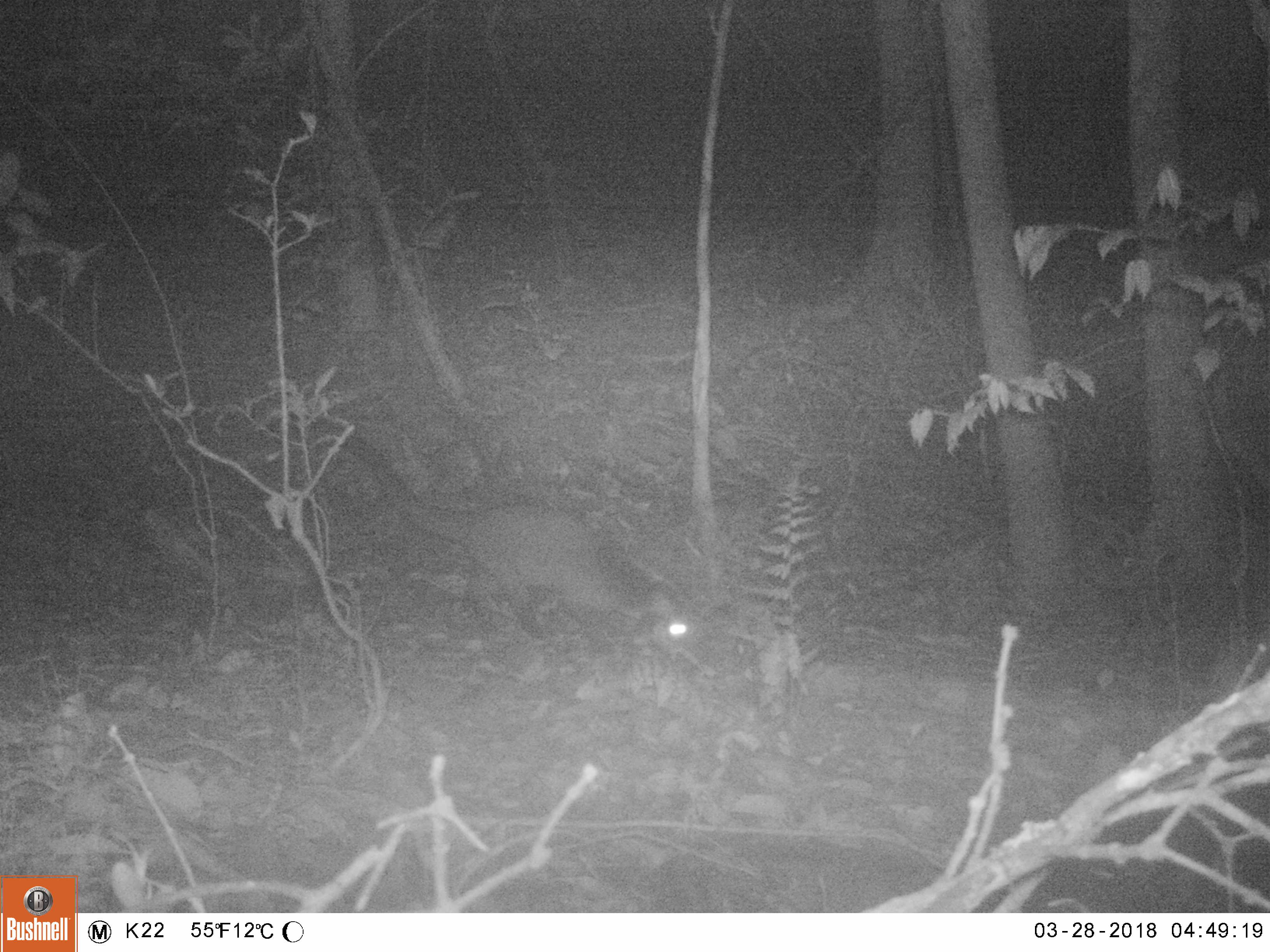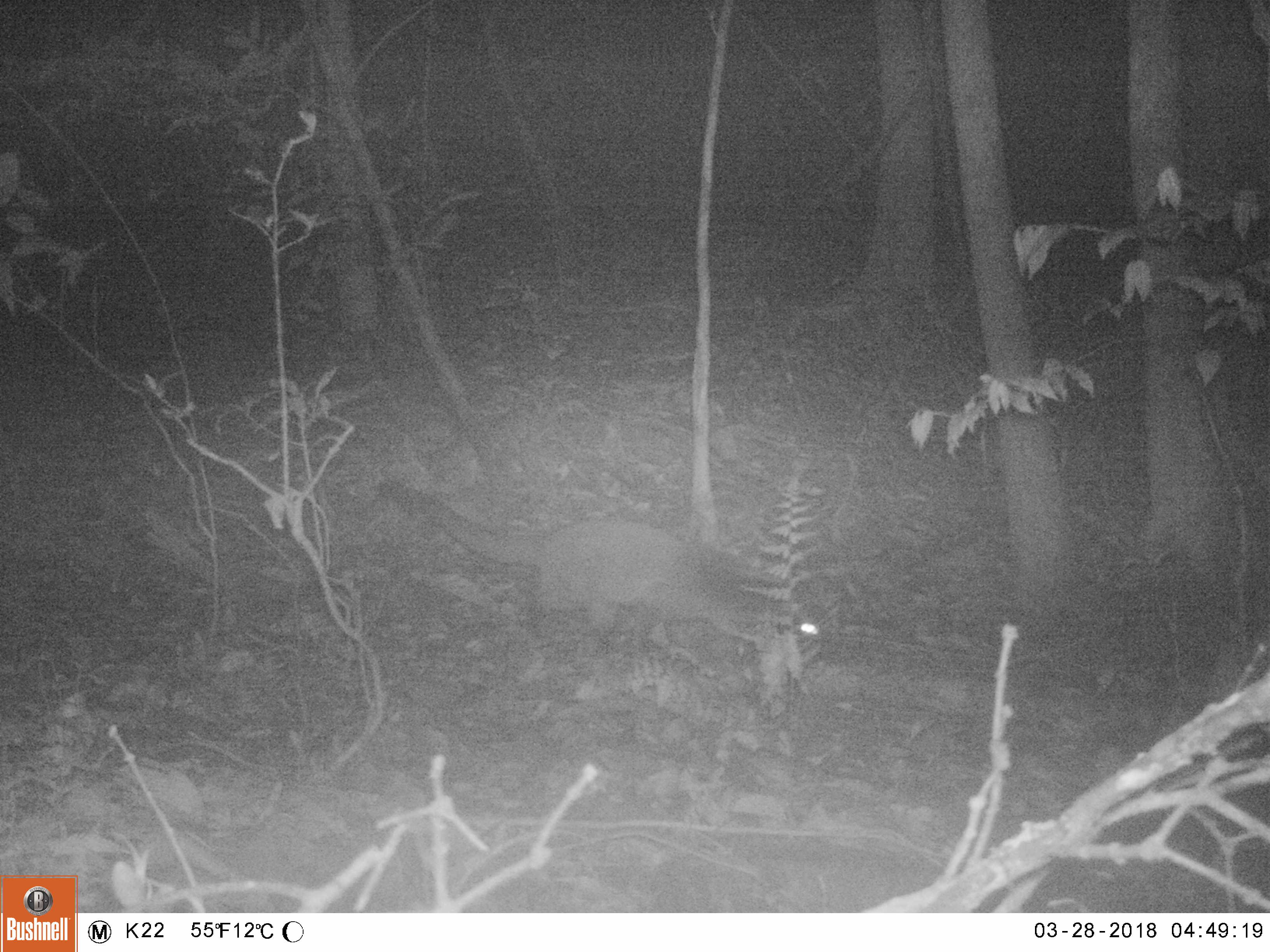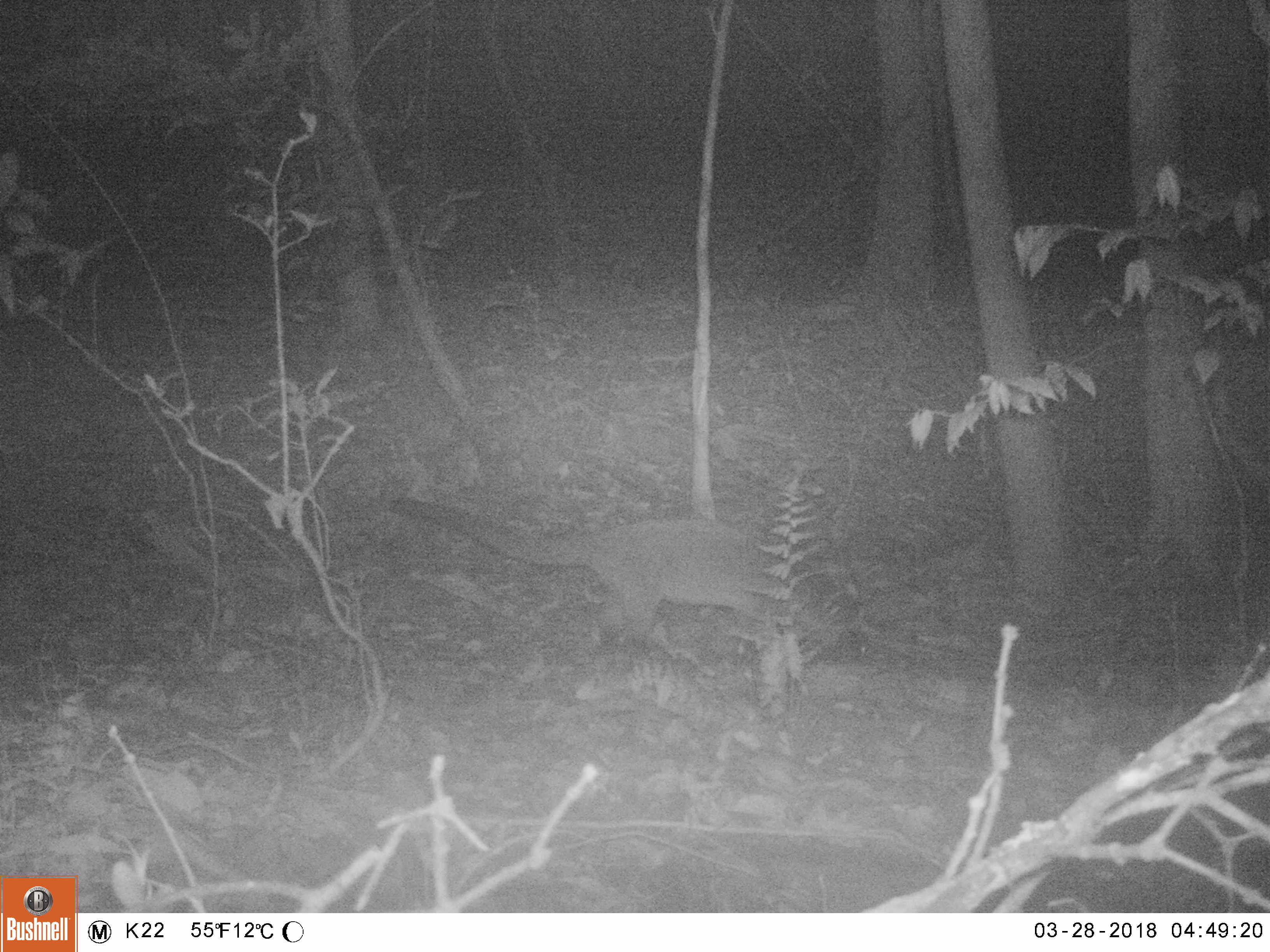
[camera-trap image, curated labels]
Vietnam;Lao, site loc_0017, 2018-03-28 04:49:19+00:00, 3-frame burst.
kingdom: Animalia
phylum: Chordata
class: Mammalia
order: Carnivora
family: Viverridae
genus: Paguma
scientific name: Paguma larvata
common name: masked palm civet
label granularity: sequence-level